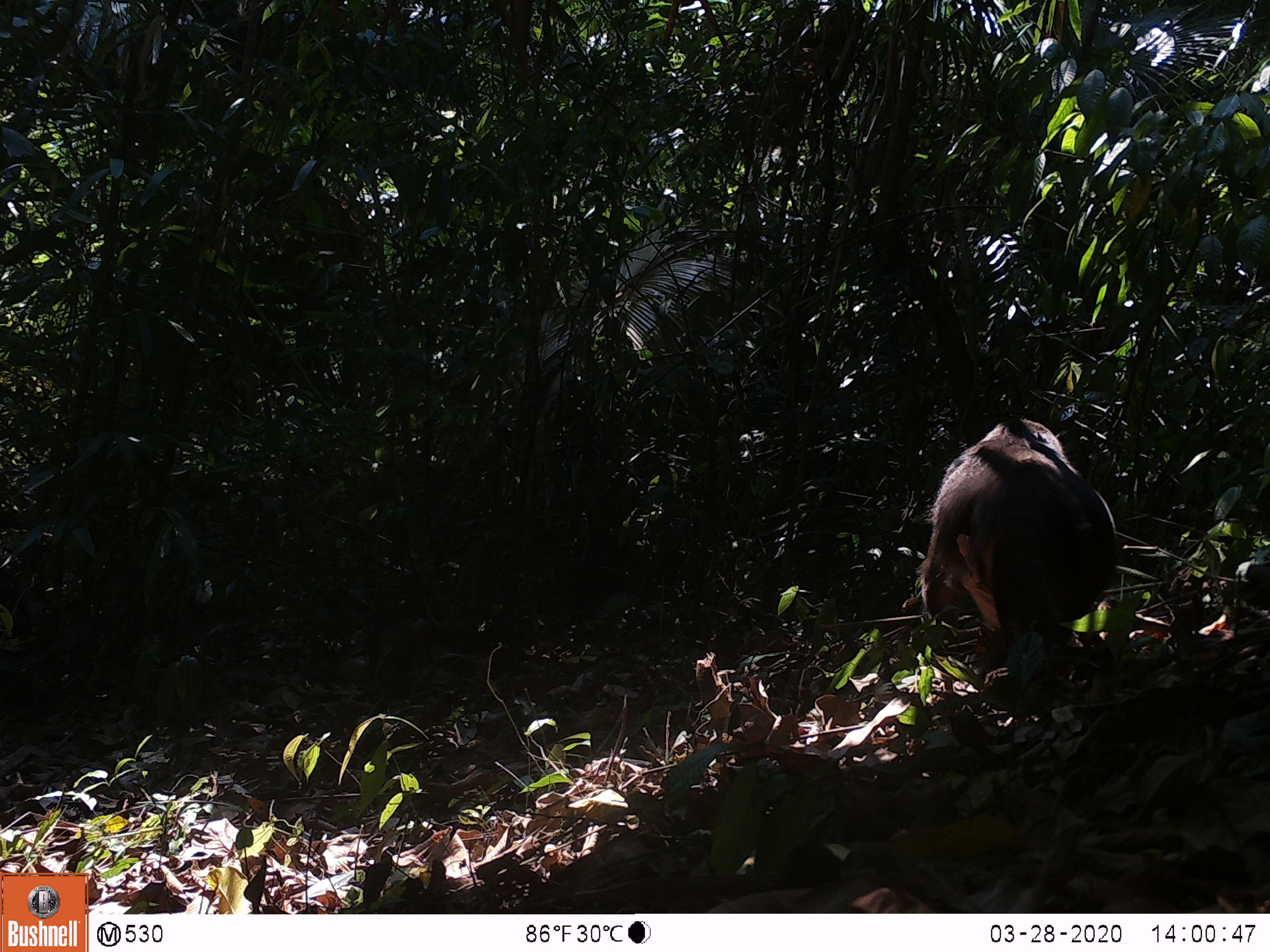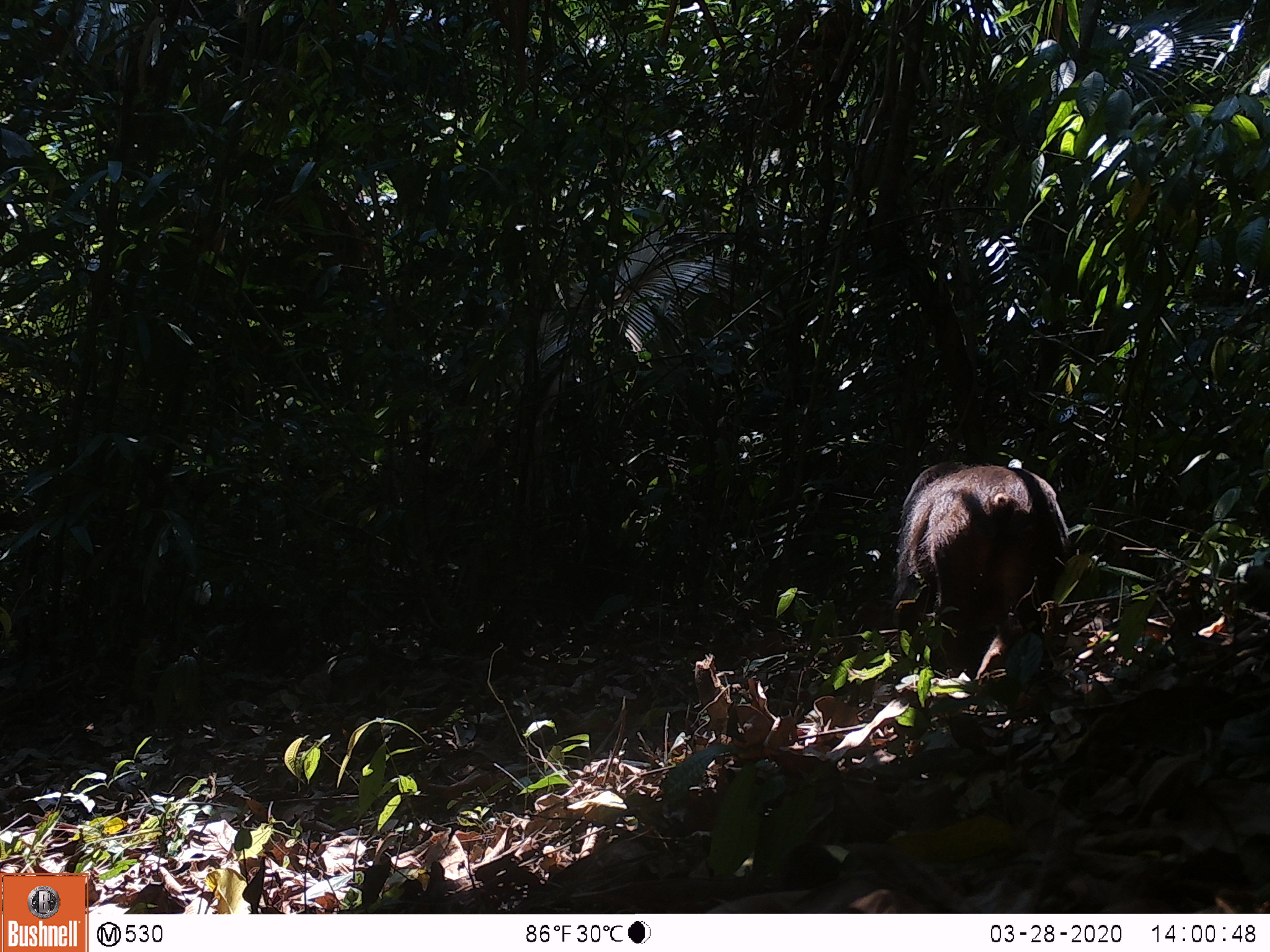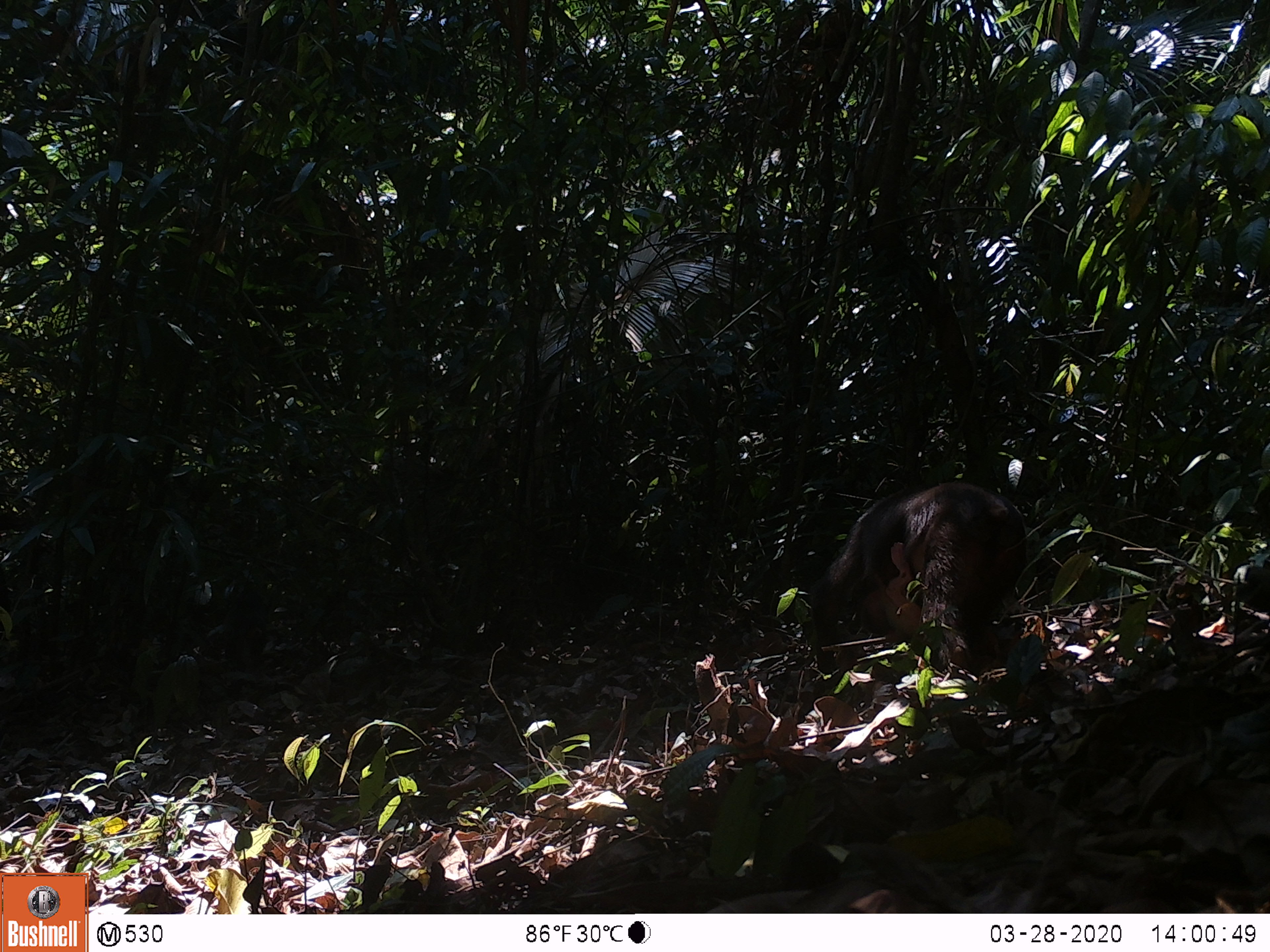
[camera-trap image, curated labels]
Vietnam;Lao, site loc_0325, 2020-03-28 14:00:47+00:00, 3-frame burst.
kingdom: Animalia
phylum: Chordata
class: Mammalia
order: Primates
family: Cercopithecidae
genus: Macaca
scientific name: Macaca arctoides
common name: stump-tailed macaque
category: stump tailed macaque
Stump tailed macaque (stump-tailed macaque) (Macaca arctoides). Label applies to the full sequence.